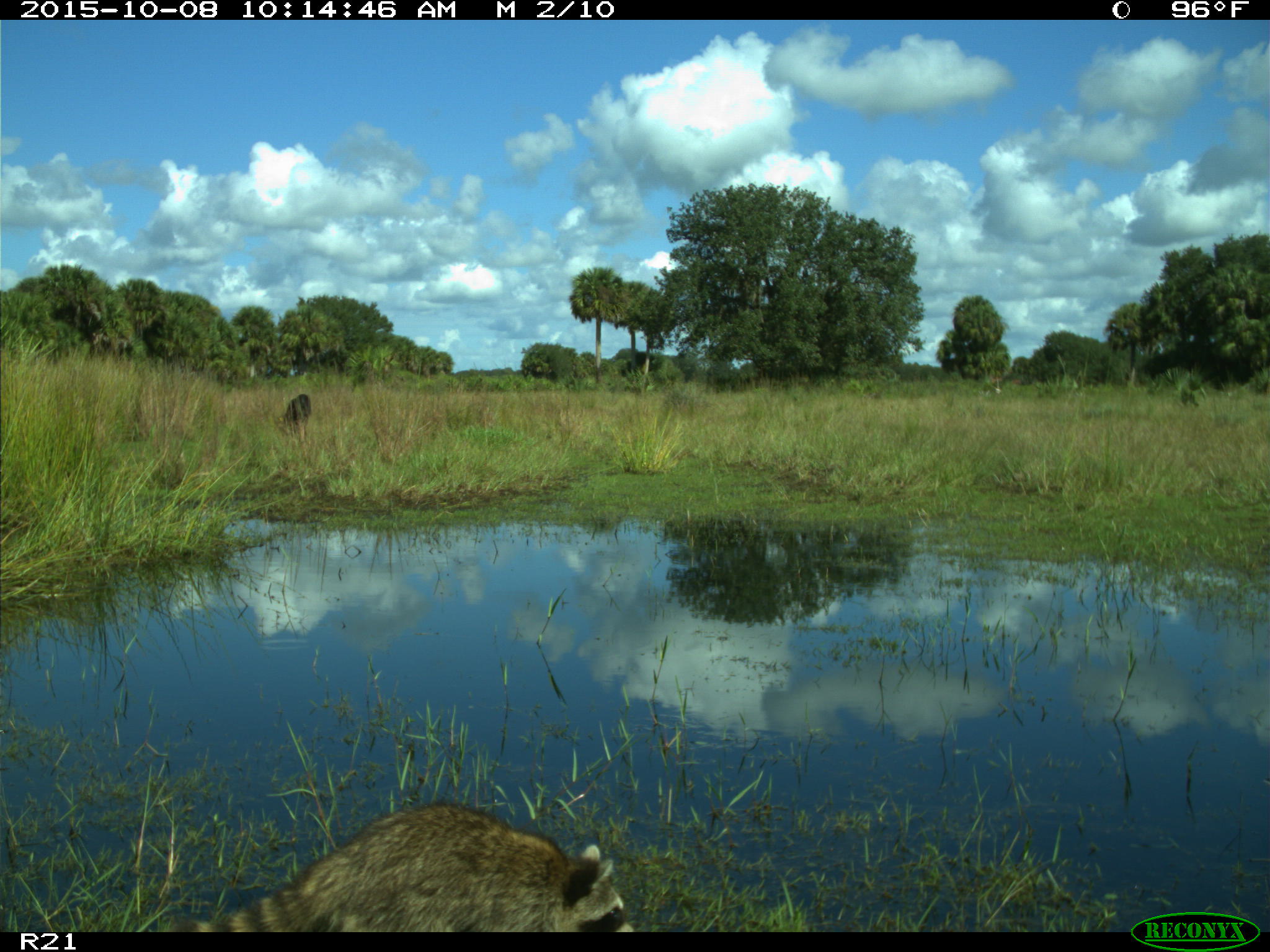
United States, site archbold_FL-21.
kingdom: Animalia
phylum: Chordata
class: Mammalia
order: Carnivora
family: Procyonidae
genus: Procyon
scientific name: Procyon lotor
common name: common raccoon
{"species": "Procyon lotor (common raccoon)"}